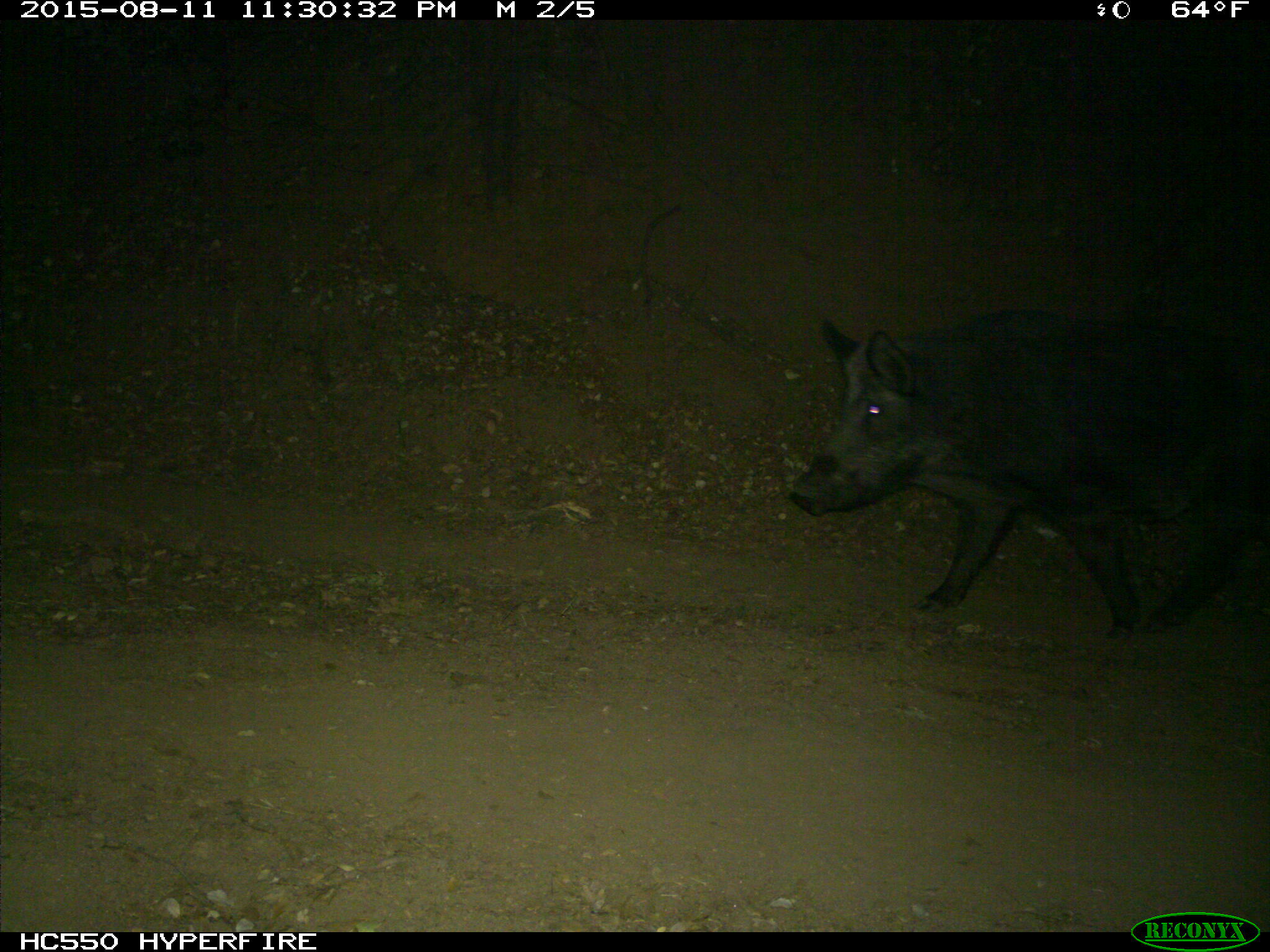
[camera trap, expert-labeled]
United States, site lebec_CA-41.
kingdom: Animalia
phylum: Chordata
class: Mammalia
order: Artiodactyla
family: Suidae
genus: Sus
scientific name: Sus scrofa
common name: wild boar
Sus scrofa (wild boar).